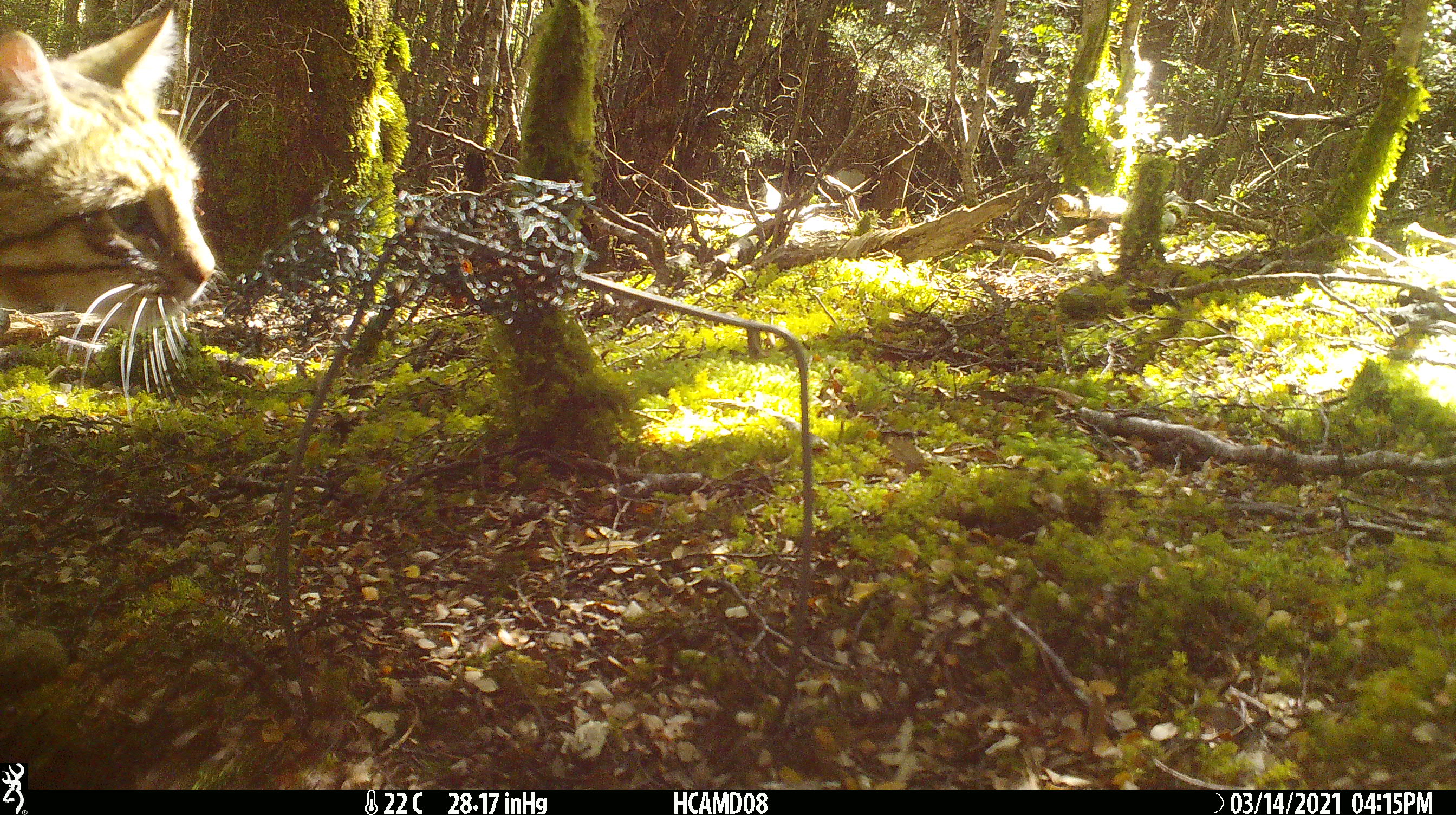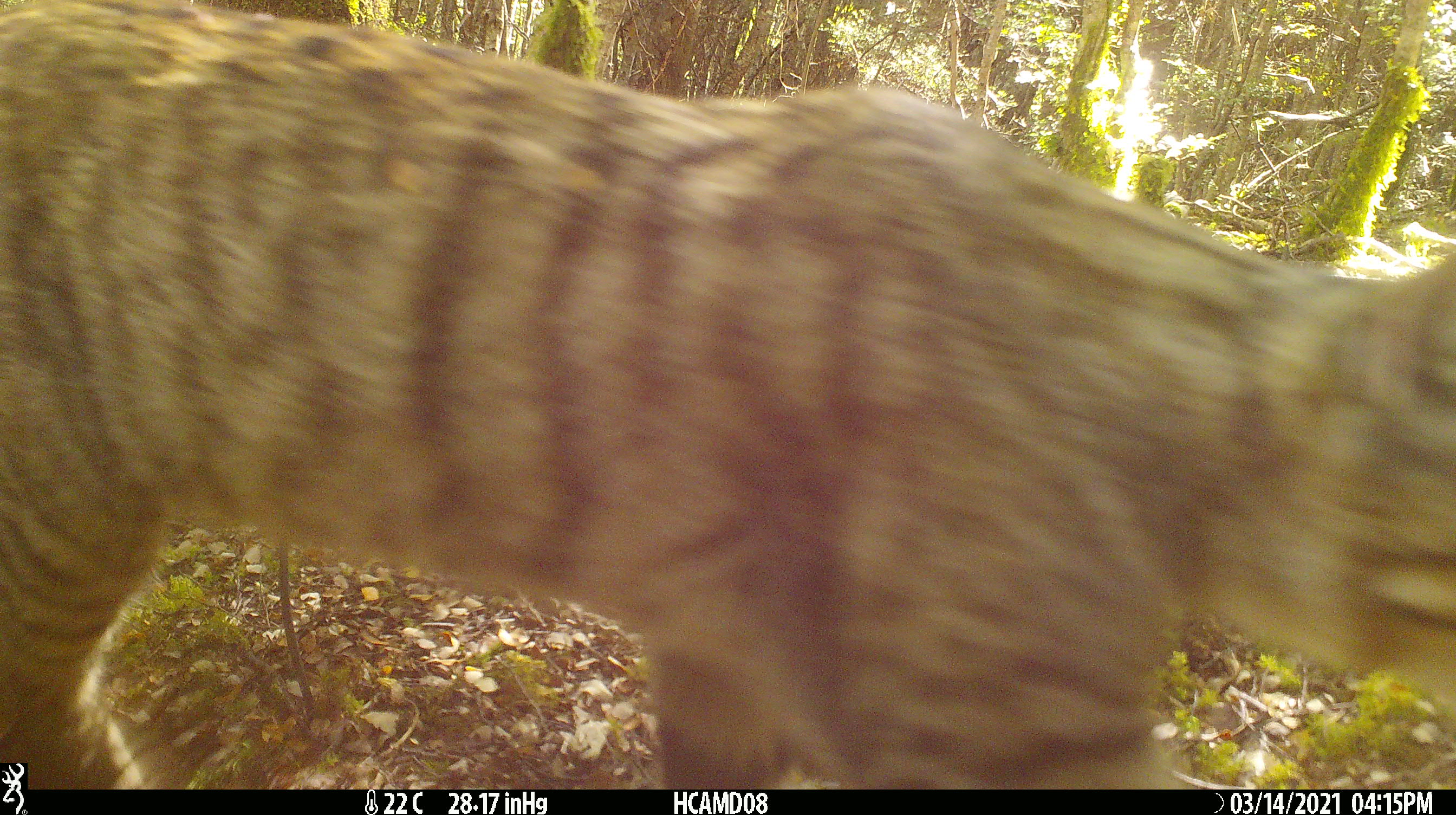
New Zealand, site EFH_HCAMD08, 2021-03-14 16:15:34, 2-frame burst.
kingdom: Animalia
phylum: Chordata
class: Mammalia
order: Carnivora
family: Felidae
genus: Felis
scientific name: Felis catus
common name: domestic cat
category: cat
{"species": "cat (domestic cat) (Felis catus)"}